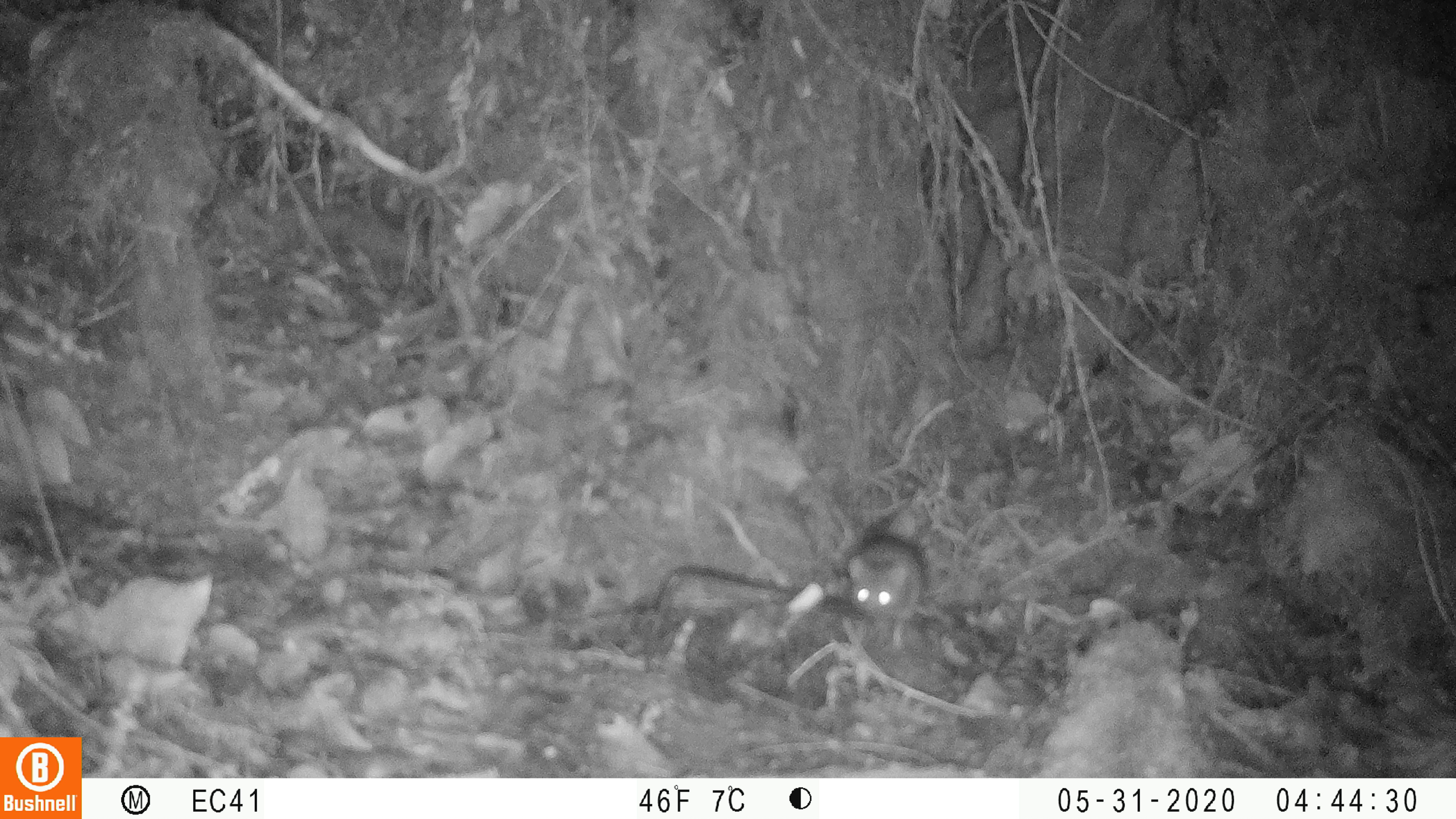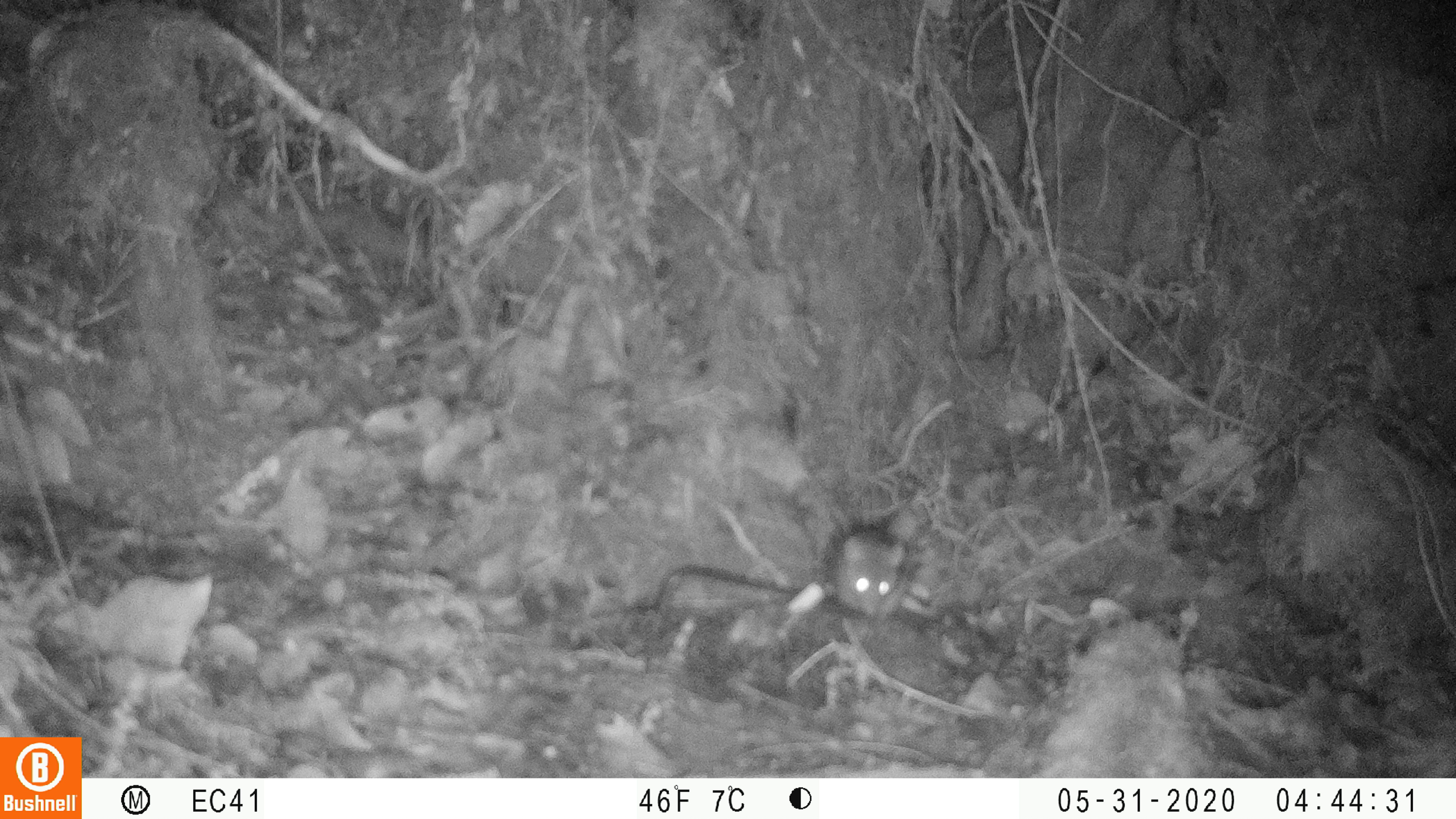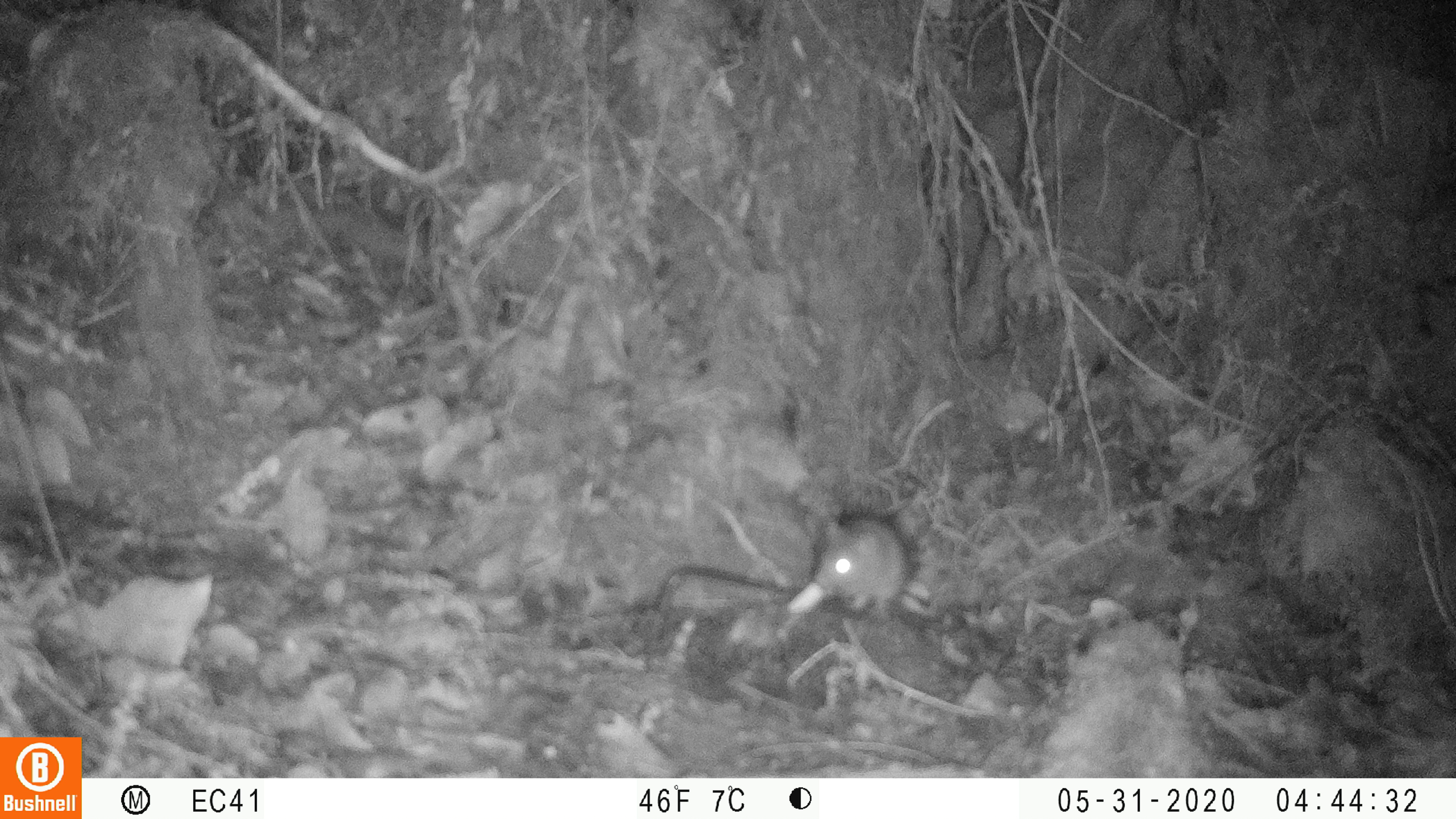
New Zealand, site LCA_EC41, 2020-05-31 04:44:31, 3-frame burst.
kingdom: Animalia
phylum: Chordata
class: Mammalia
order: Rodentia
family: Muridae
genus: Mus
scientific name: Mus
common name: mouse